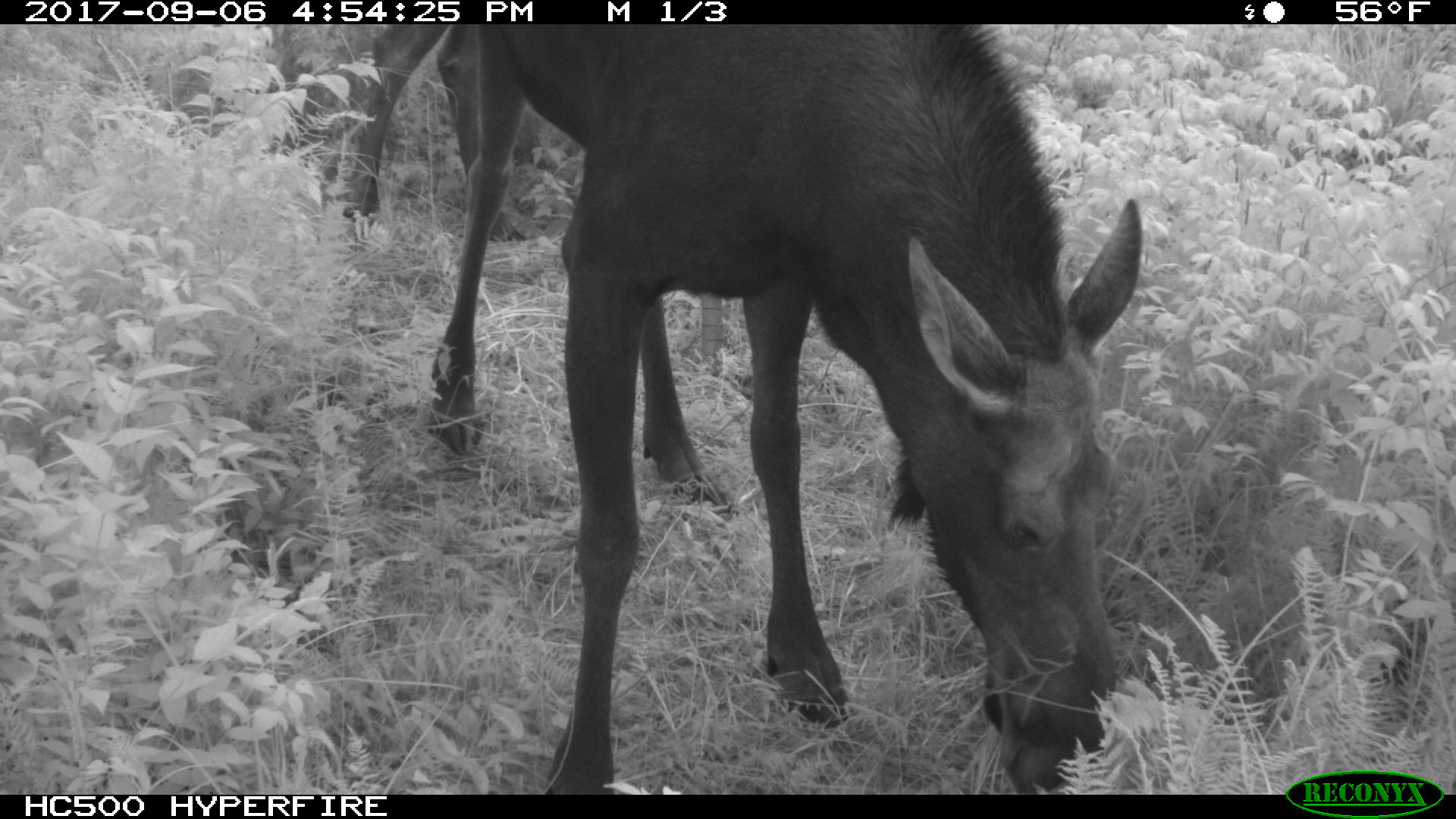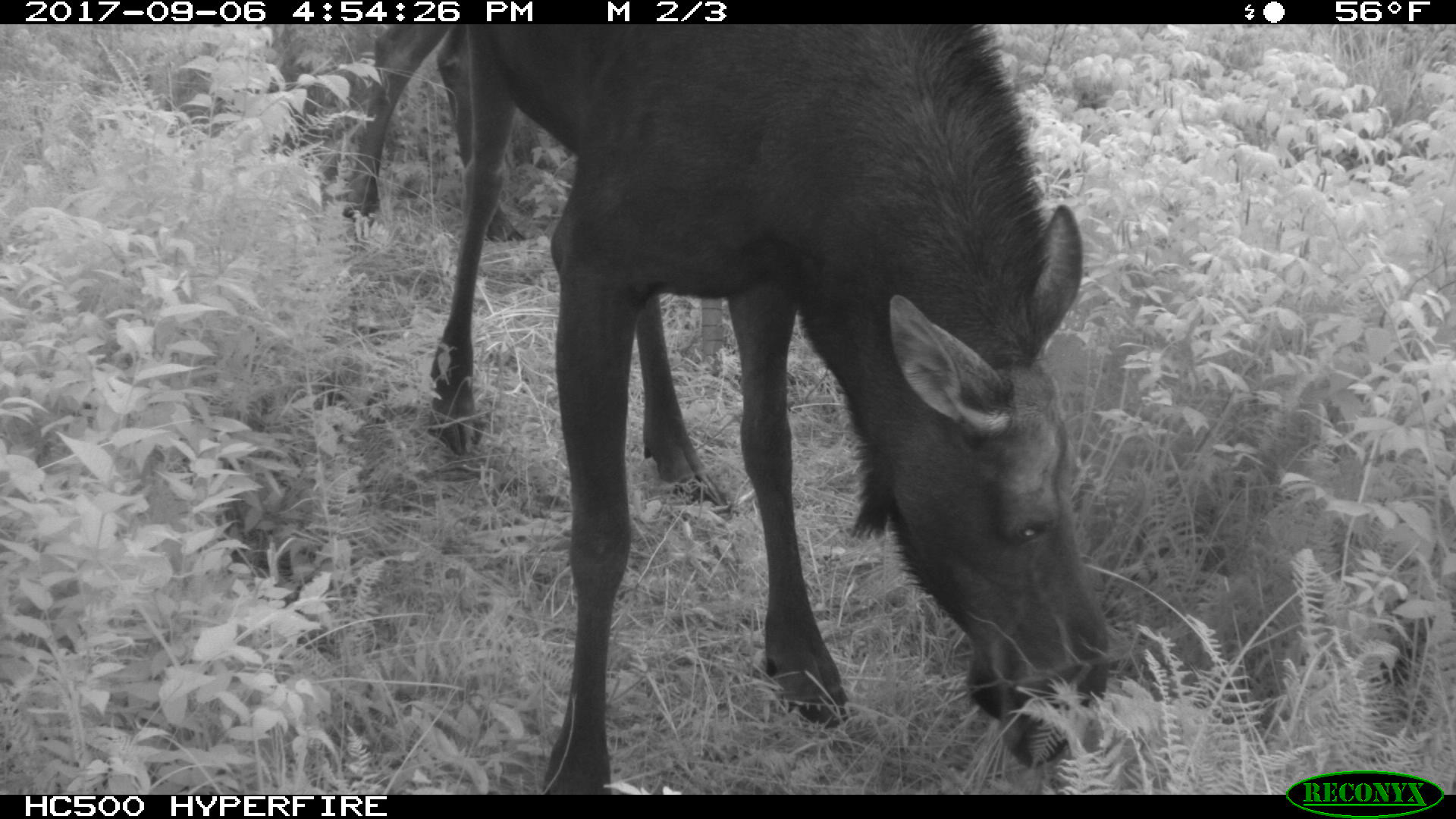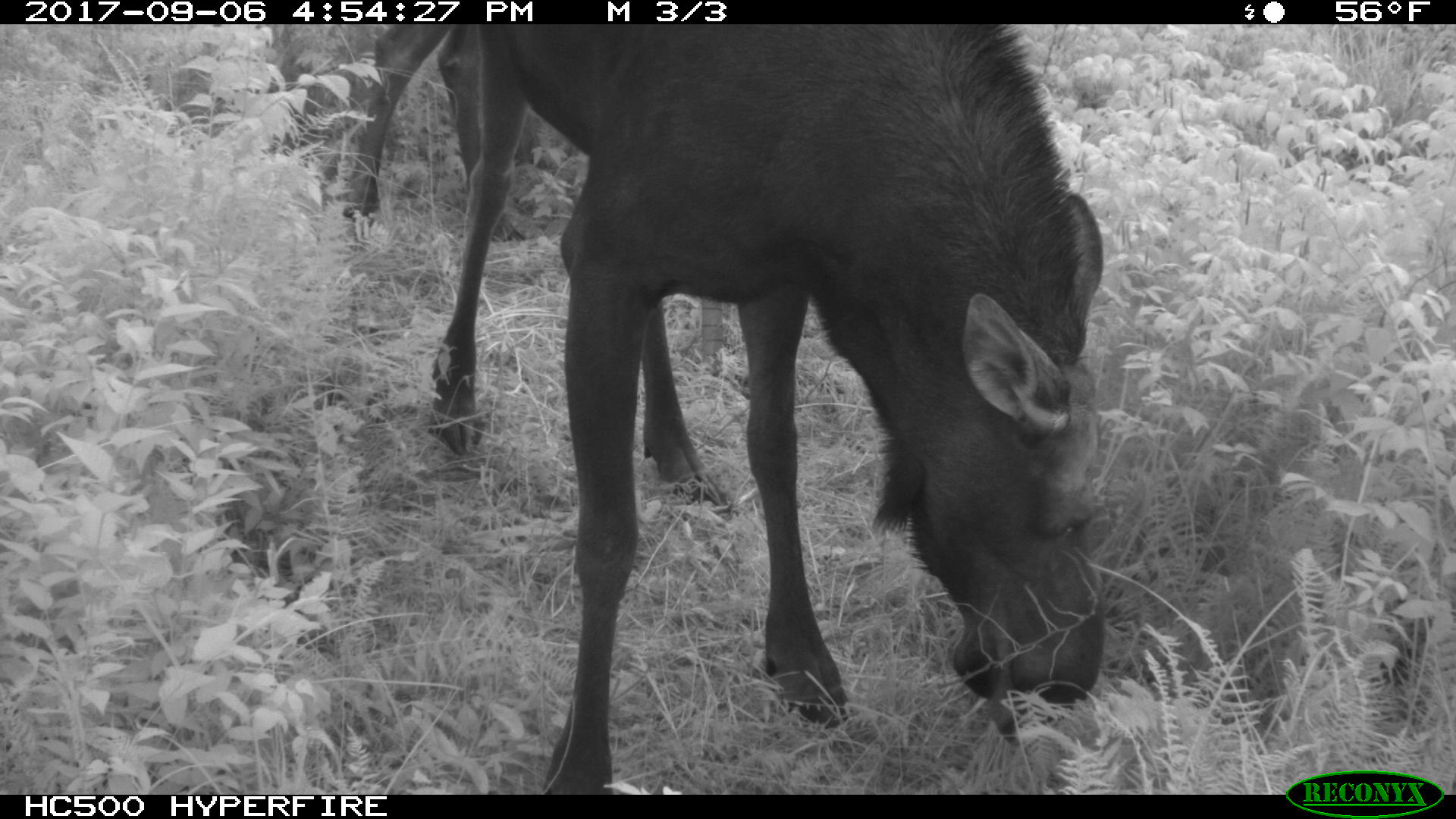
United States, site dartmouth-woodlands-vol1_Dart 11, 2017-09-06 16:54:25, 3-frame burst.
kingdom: Animalia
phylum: Chordata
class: Mammalia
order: Artiodactyla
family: Cervidae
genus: Alces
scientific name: Alces alces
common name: moose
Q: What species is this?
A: Moose (Alces alces).